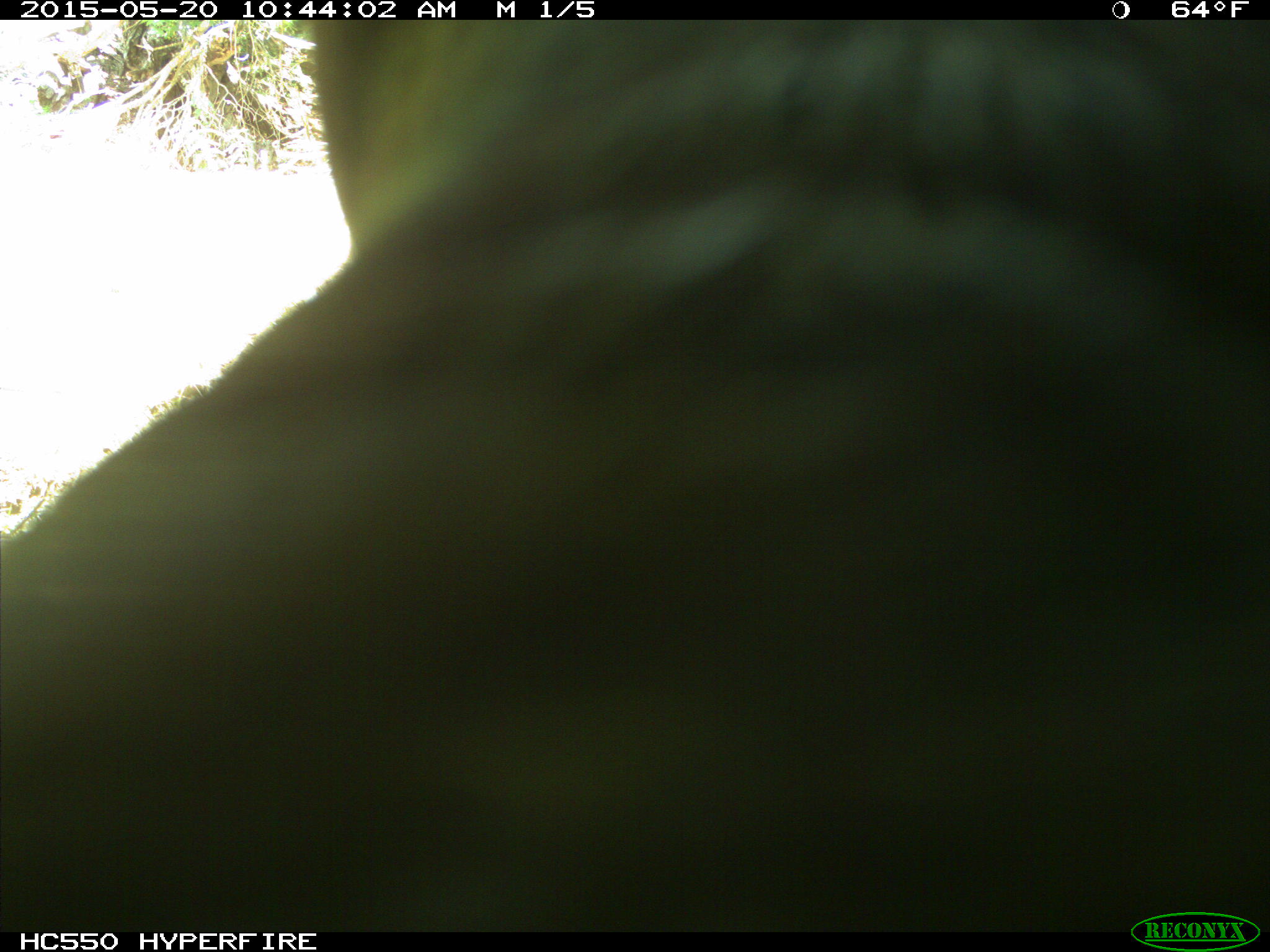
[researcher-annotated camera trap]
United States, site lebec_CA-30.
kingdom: Animalia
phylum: Chordata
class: Mammalia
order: Artiodactyla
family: Bovidae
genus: Bos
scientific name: Bos taurus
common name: domestic cow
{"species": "Bos taurus (domestic cow)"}